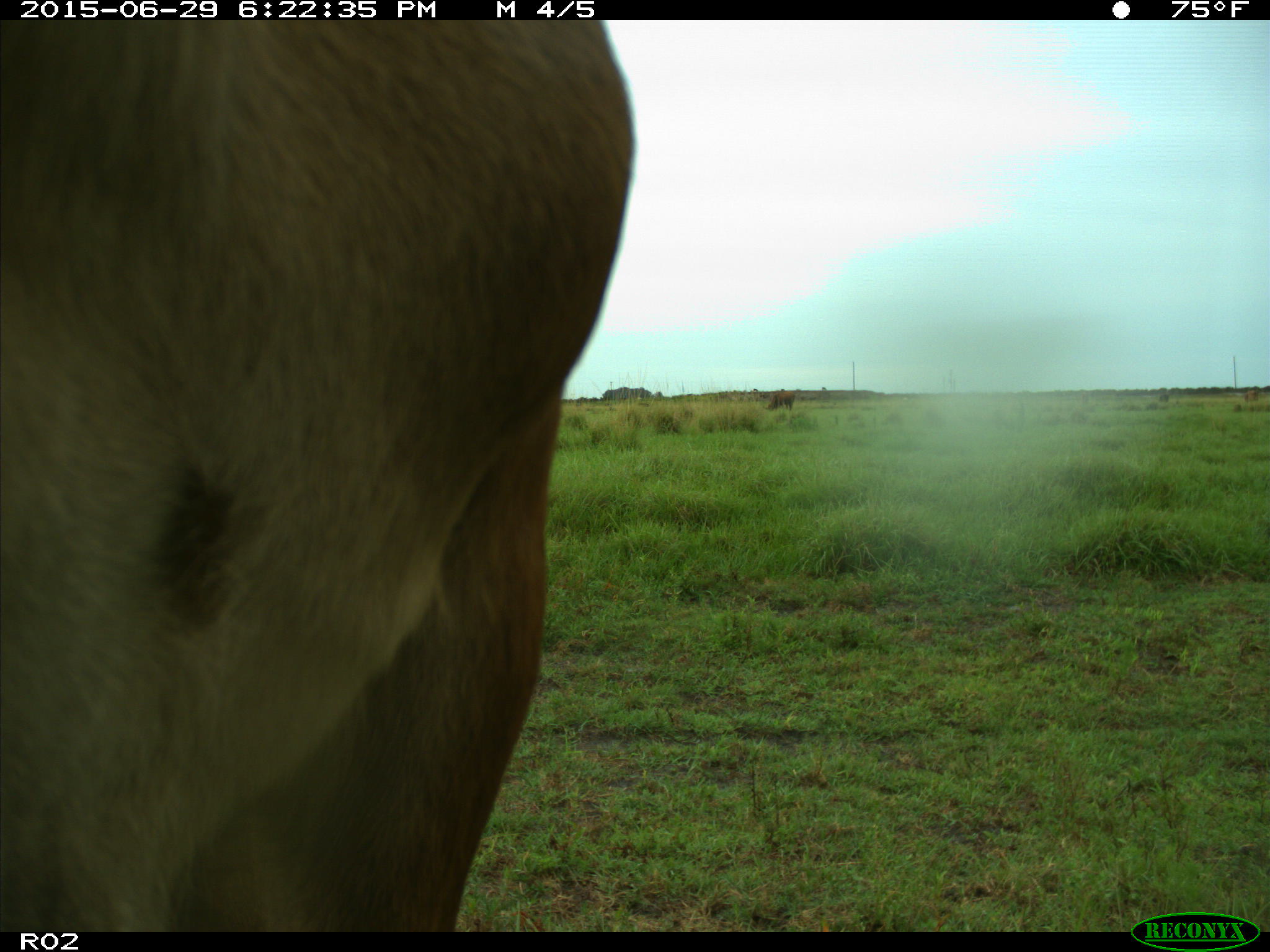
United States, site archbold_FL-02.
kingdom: Animalia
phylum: Chordata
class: Mammalia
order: Artiodactyla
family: Bovidae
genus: Bos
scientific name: Bos taurus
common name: domestic cow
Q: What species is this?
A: Bos taurus (domestic cow).